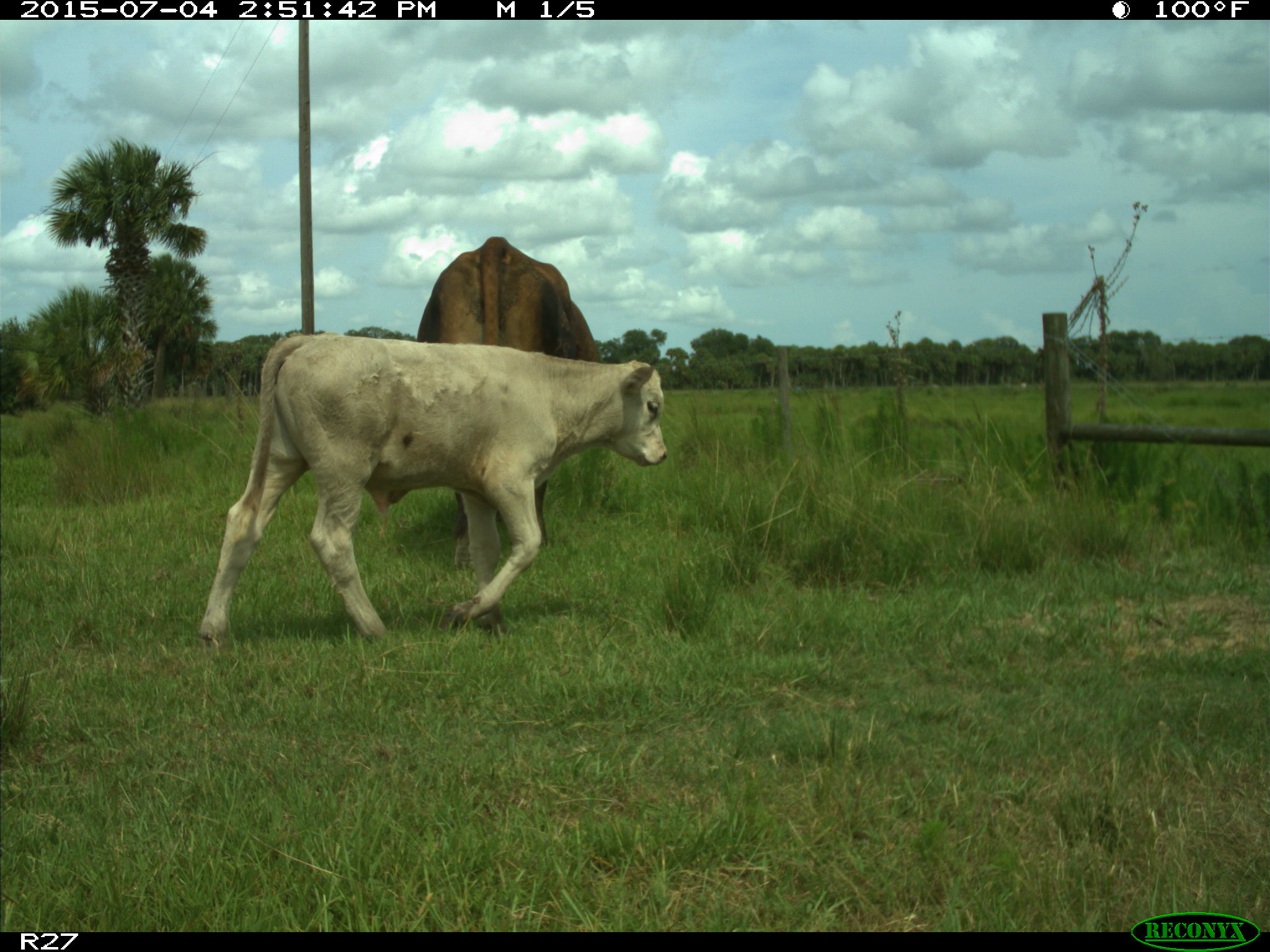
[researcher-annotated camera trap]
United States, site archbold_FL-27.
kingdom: Animalia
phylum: Chordata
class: Mammalia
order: Artiodactyla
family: Bovidae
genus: Bos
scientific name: Bos taurus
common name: domestic cow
Bos taurus (domestic cow).